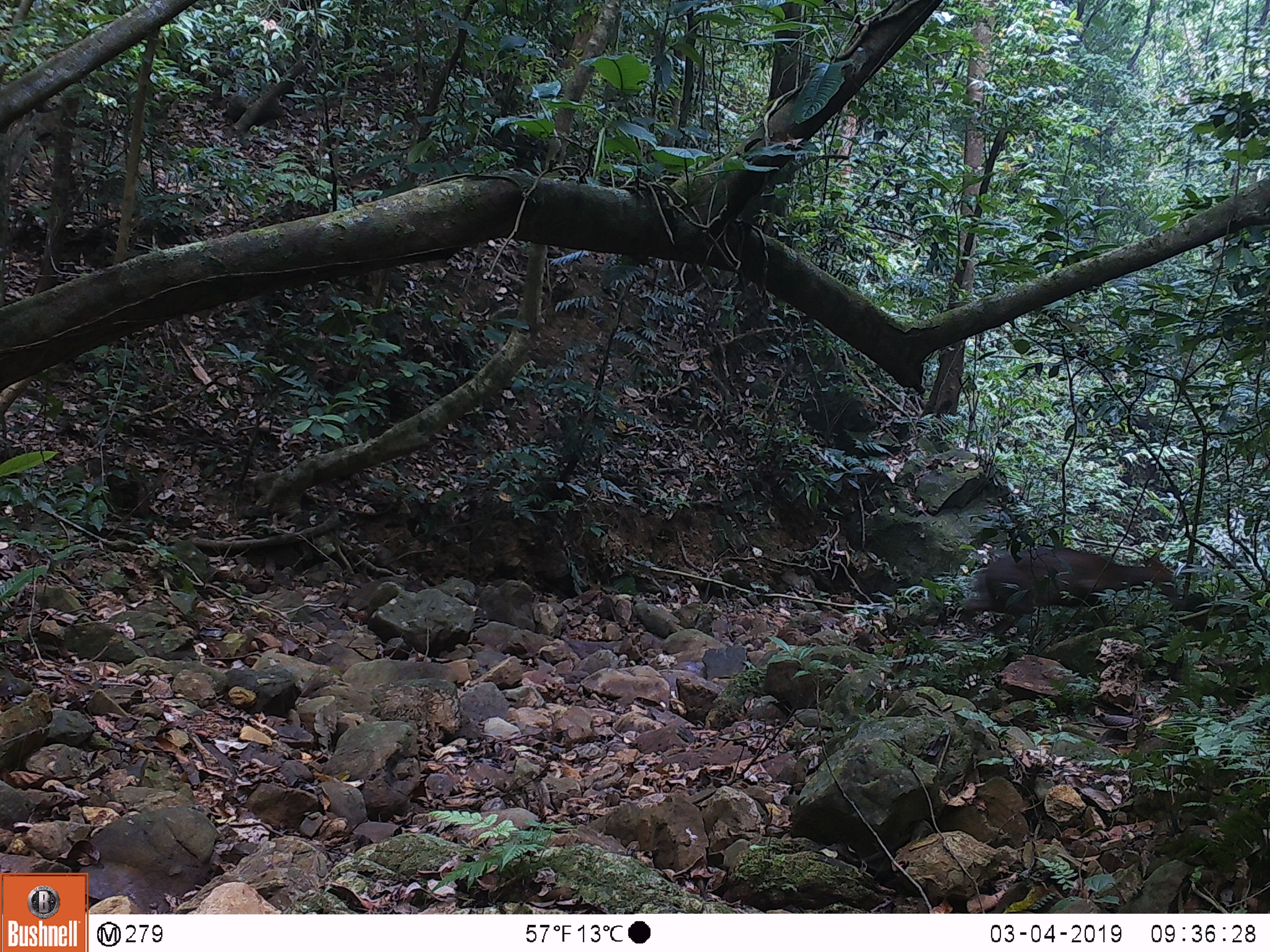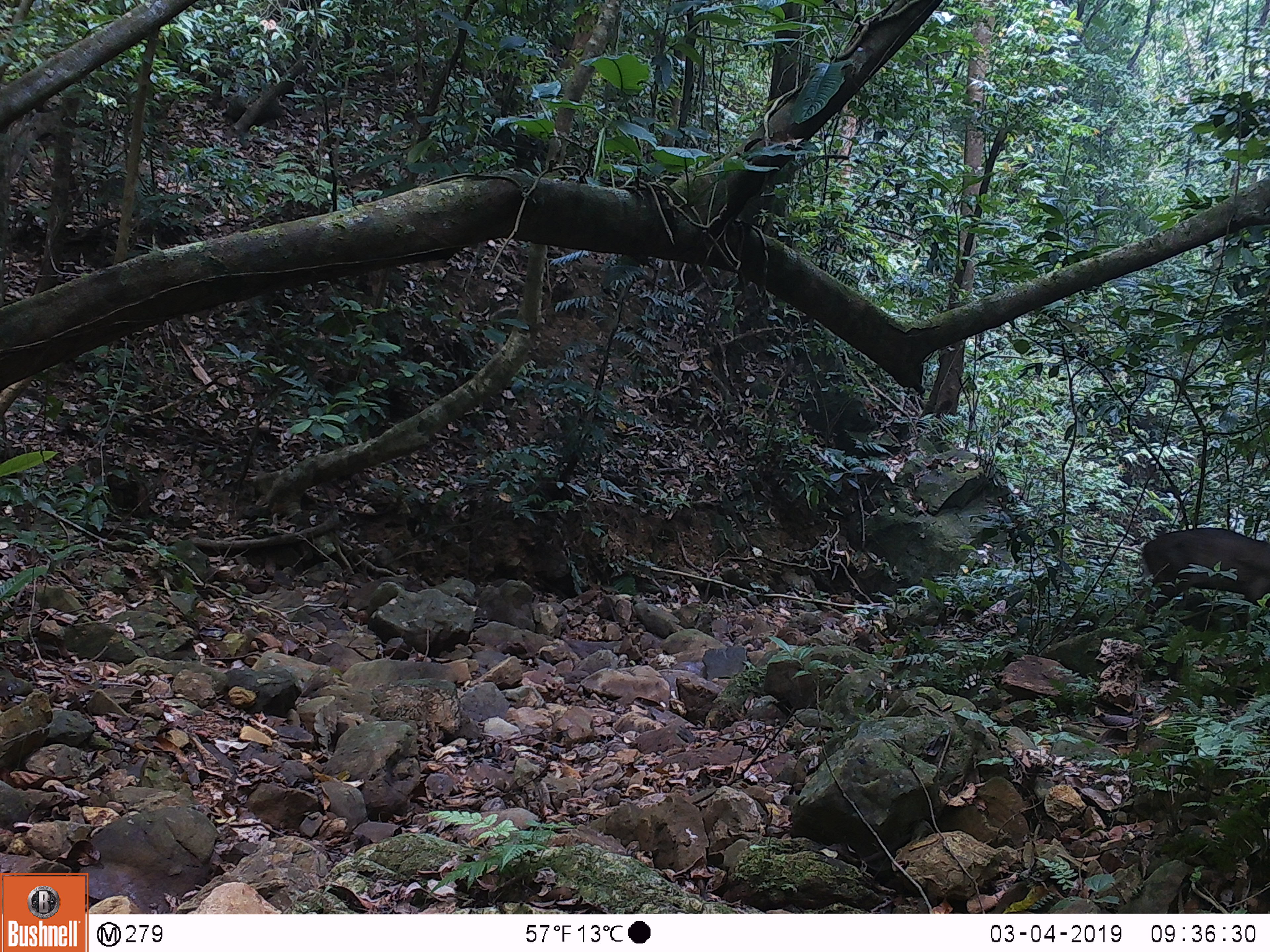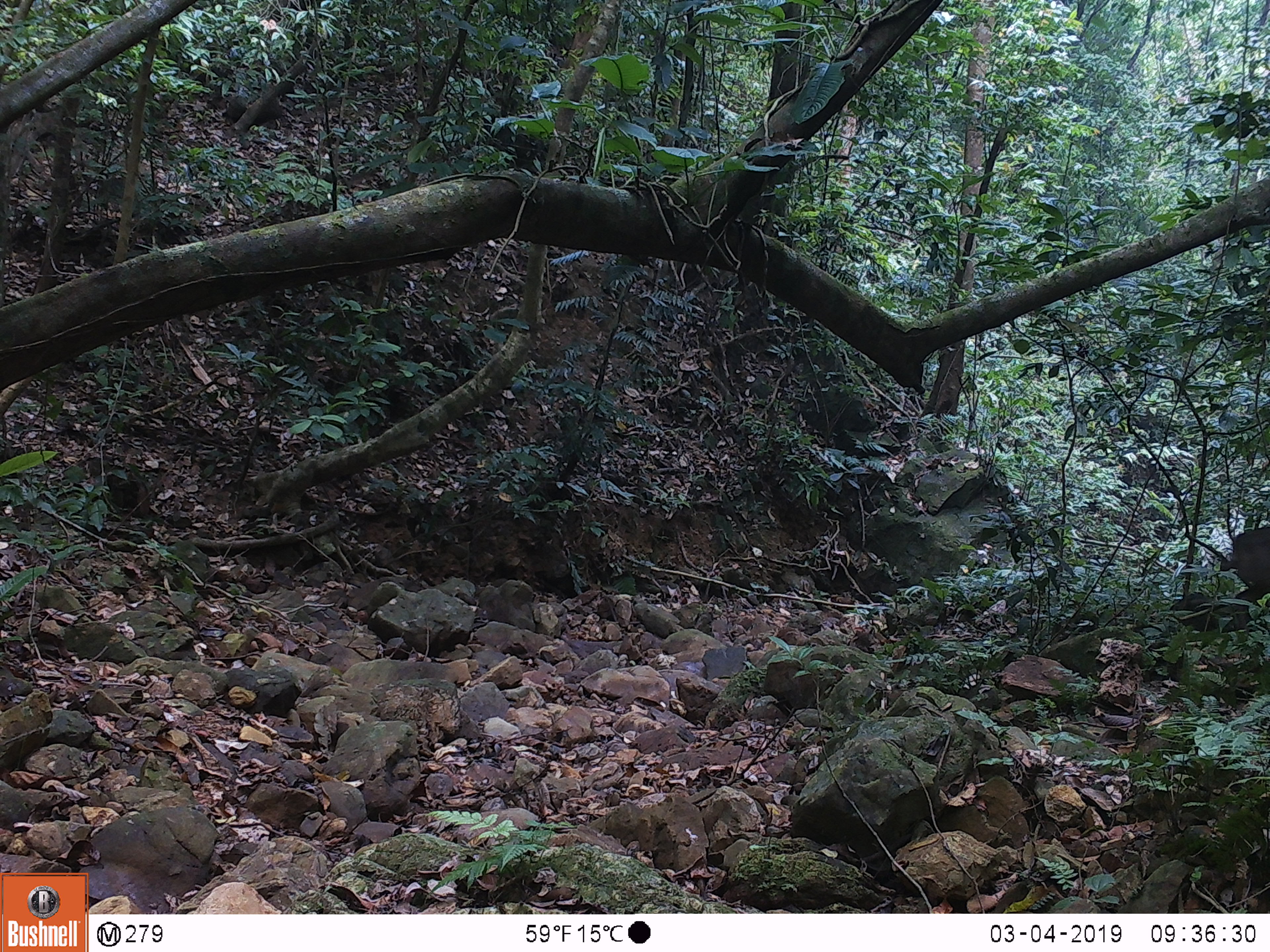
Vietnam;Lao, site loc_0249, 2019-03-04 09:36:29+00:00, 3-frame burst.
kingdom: Animalia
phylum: Chordata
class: Mammalia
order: Artiodactyla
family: Cervidae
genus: Muntiacus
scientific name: Muntiacus rooseveltorum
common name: roosevelt's muntjac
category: roosevelts muntjac group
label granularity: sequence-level